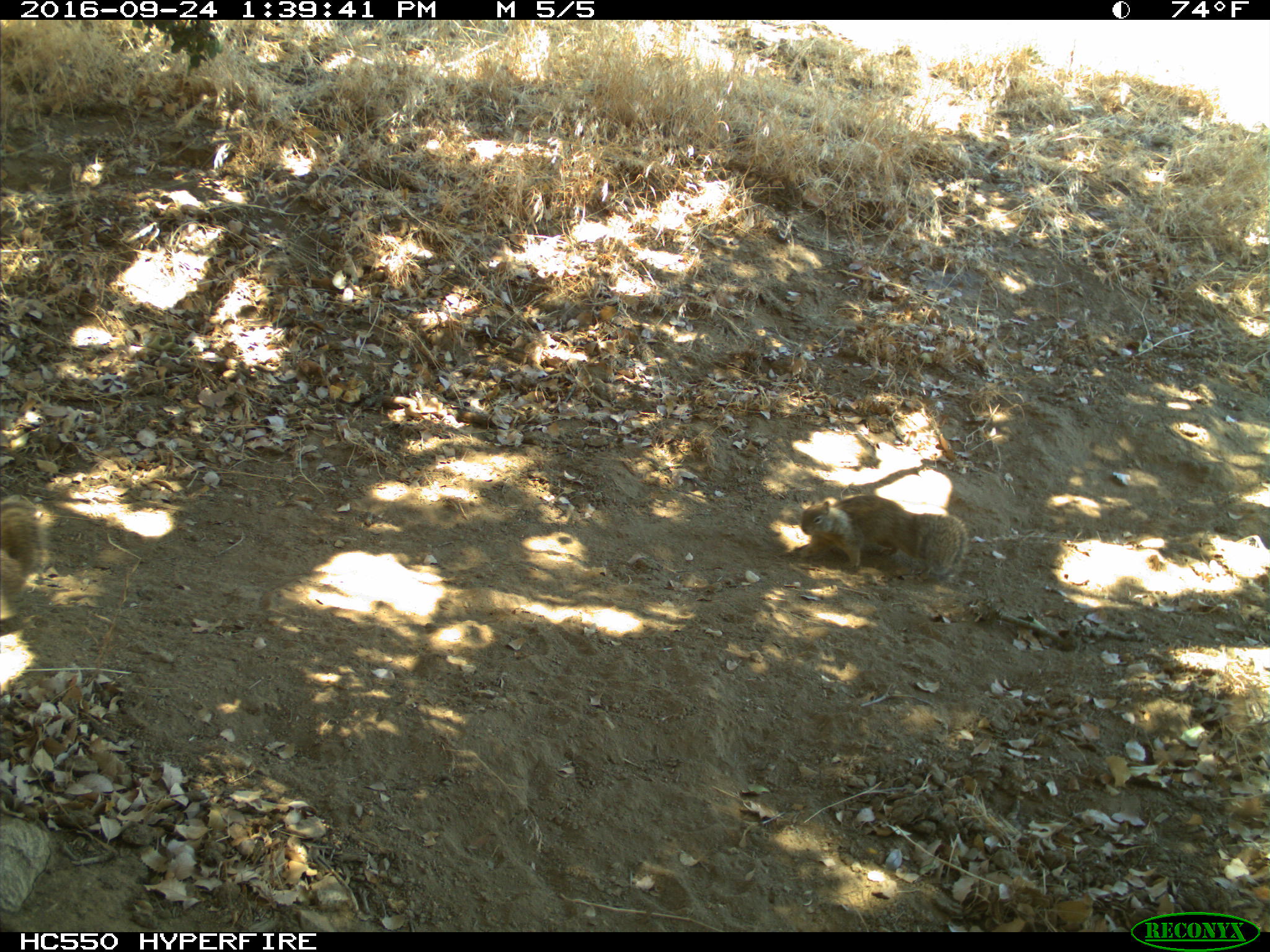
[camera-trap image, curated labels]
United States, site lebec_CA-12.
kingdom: Animalia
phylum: Chordata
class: Mammalia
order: Rodentia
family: Sciuridae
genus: Otospermophilus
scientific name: Otospermophilus beecheyi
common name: california ground squirrel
Otospermophilus beecheyi (california ground squirrel).